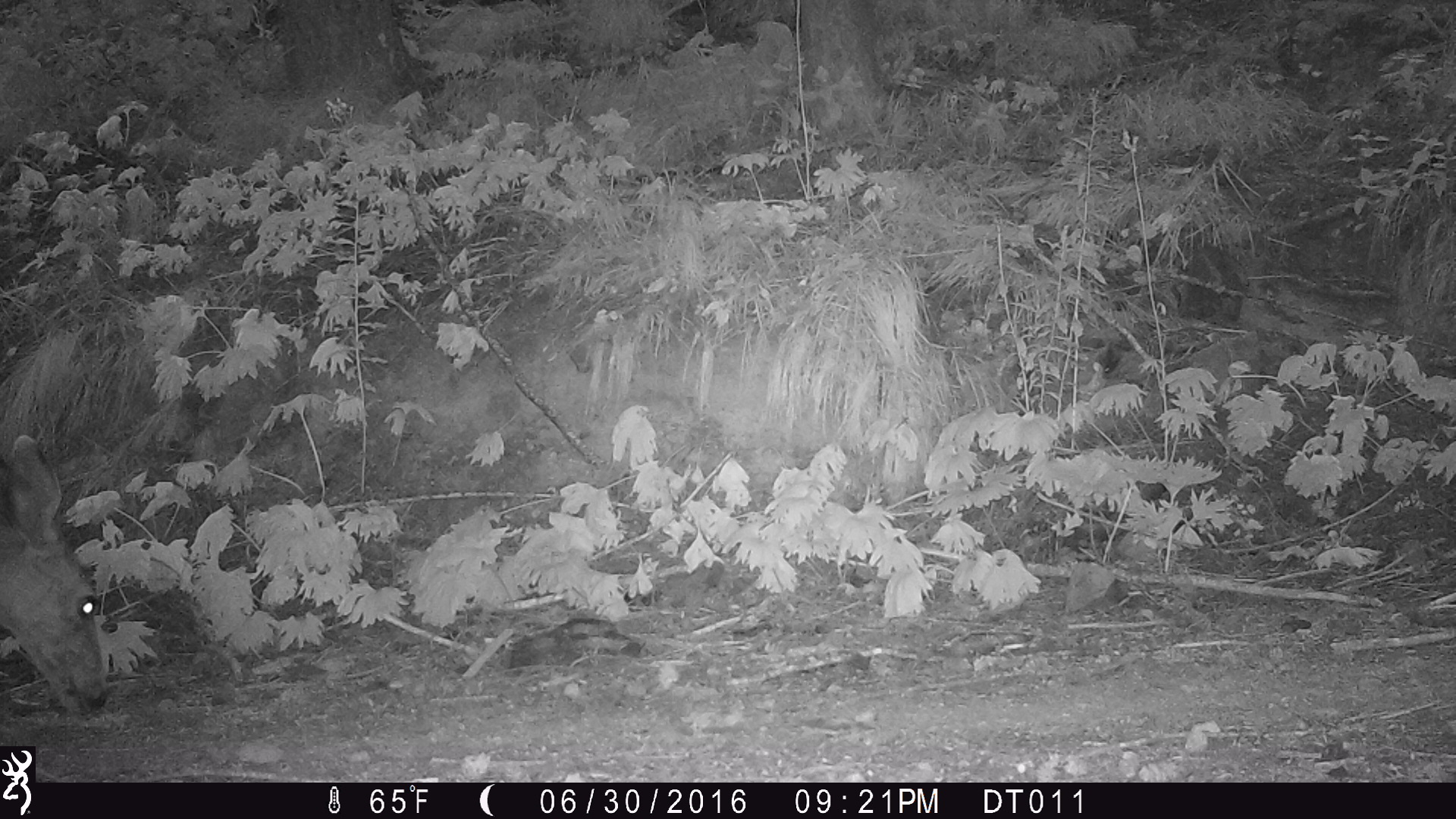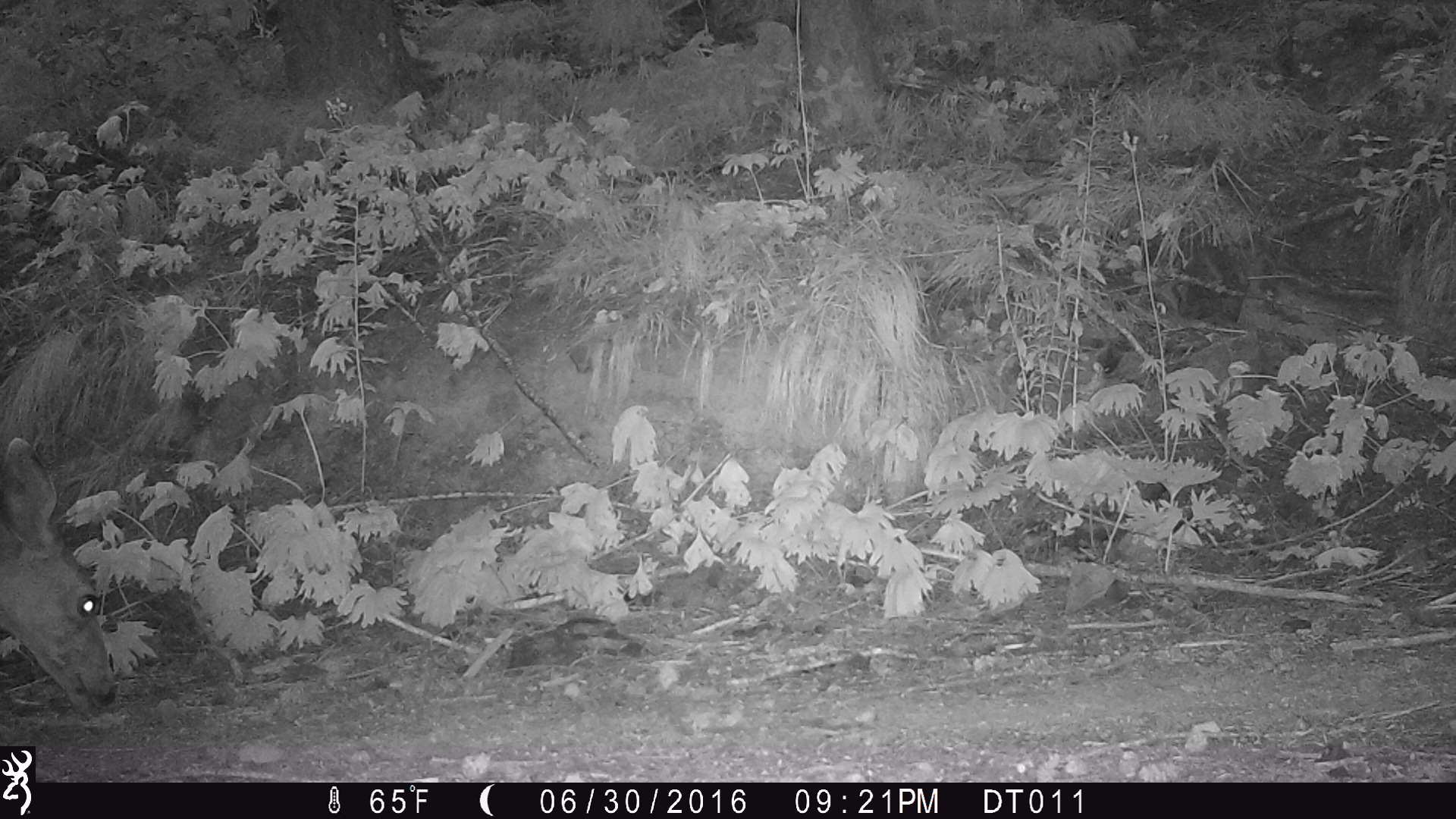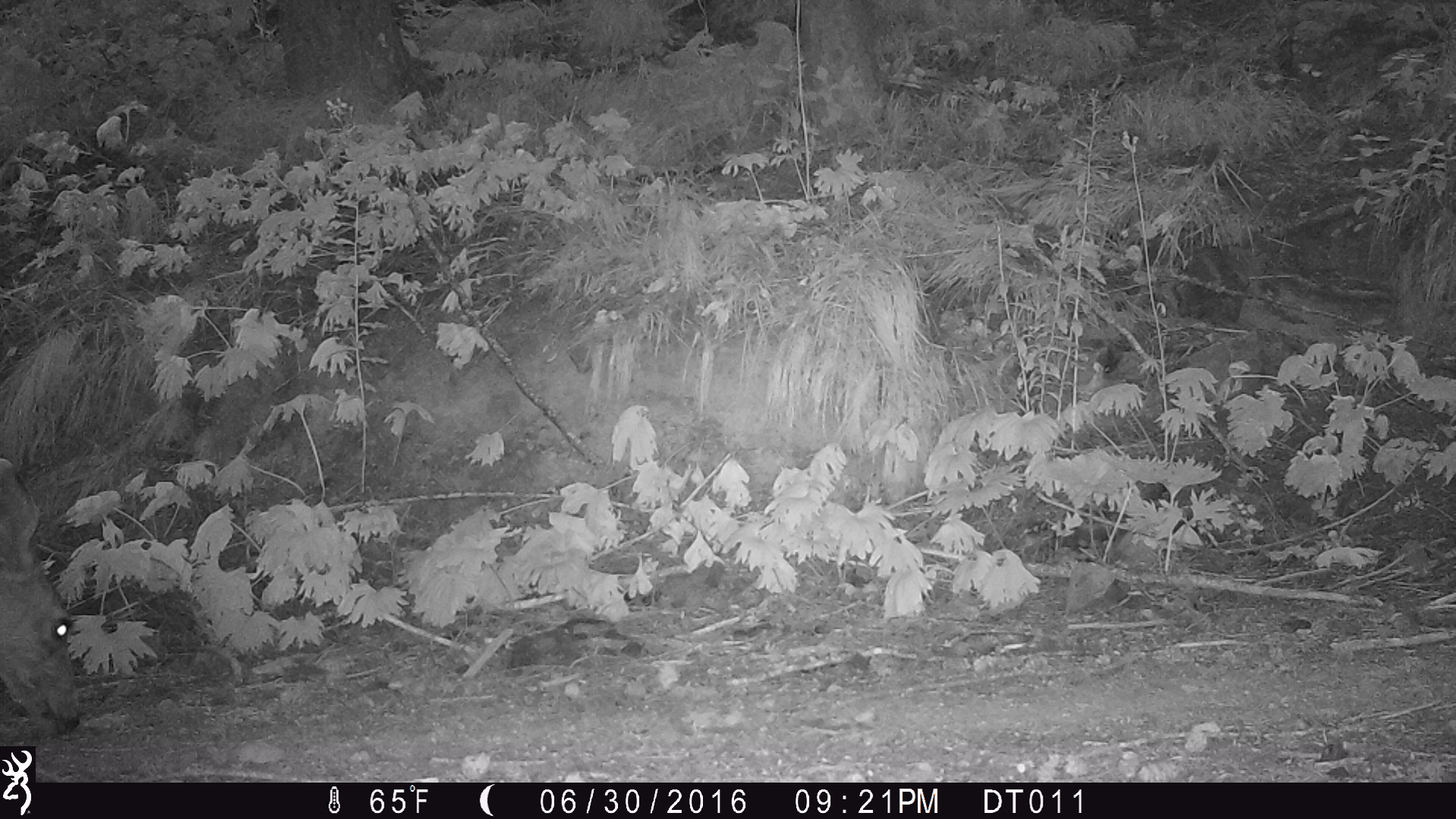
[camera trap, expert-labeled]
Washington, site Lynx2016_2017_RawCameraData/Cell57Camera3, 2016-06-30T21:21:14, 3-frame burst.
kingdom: Animalia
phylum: Chordata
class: Mammalia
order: Artiodactyla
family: Cervidae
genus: Odocoileus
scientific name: Odocoileus hemionus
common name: mule deer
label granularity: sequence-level